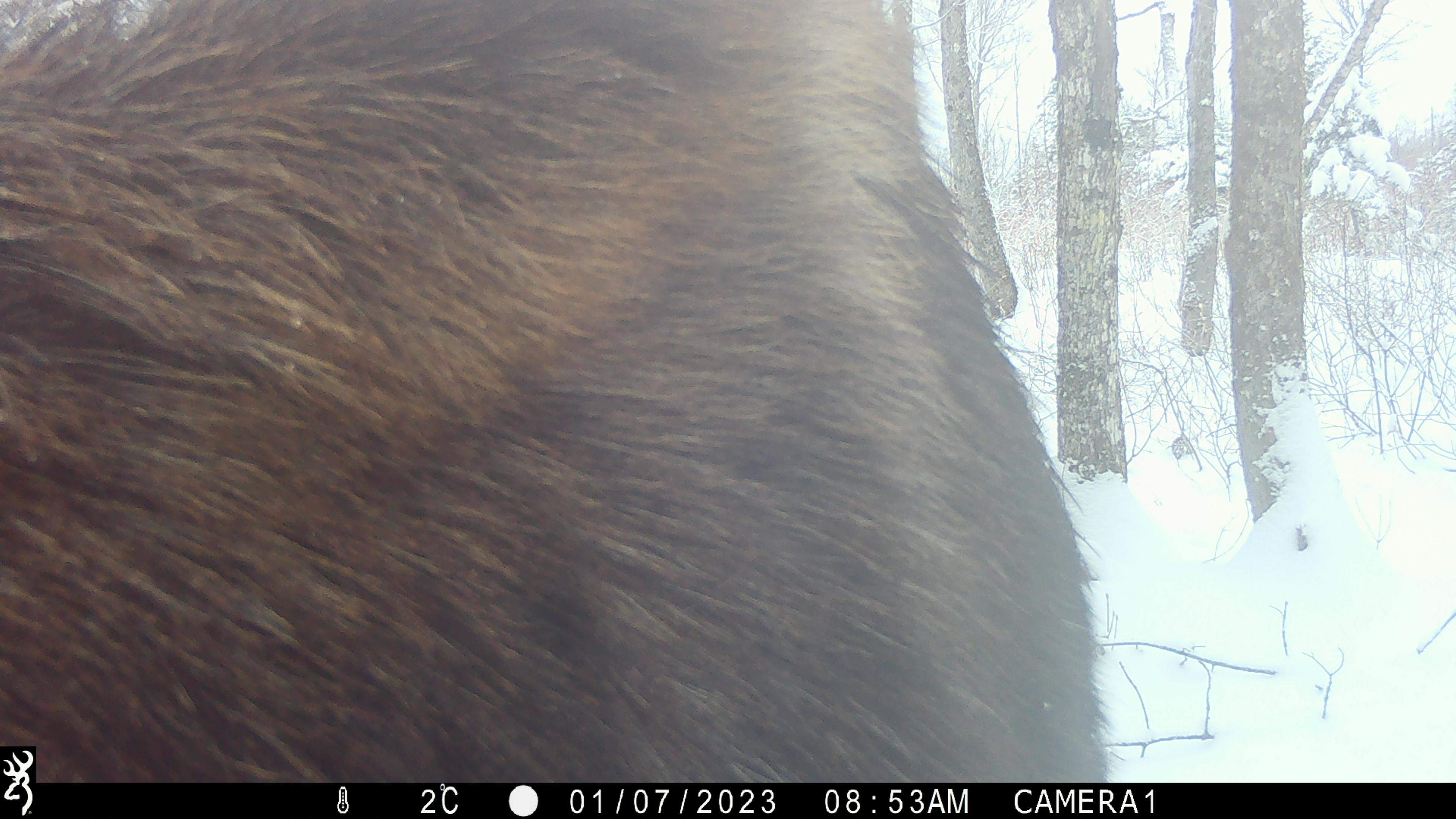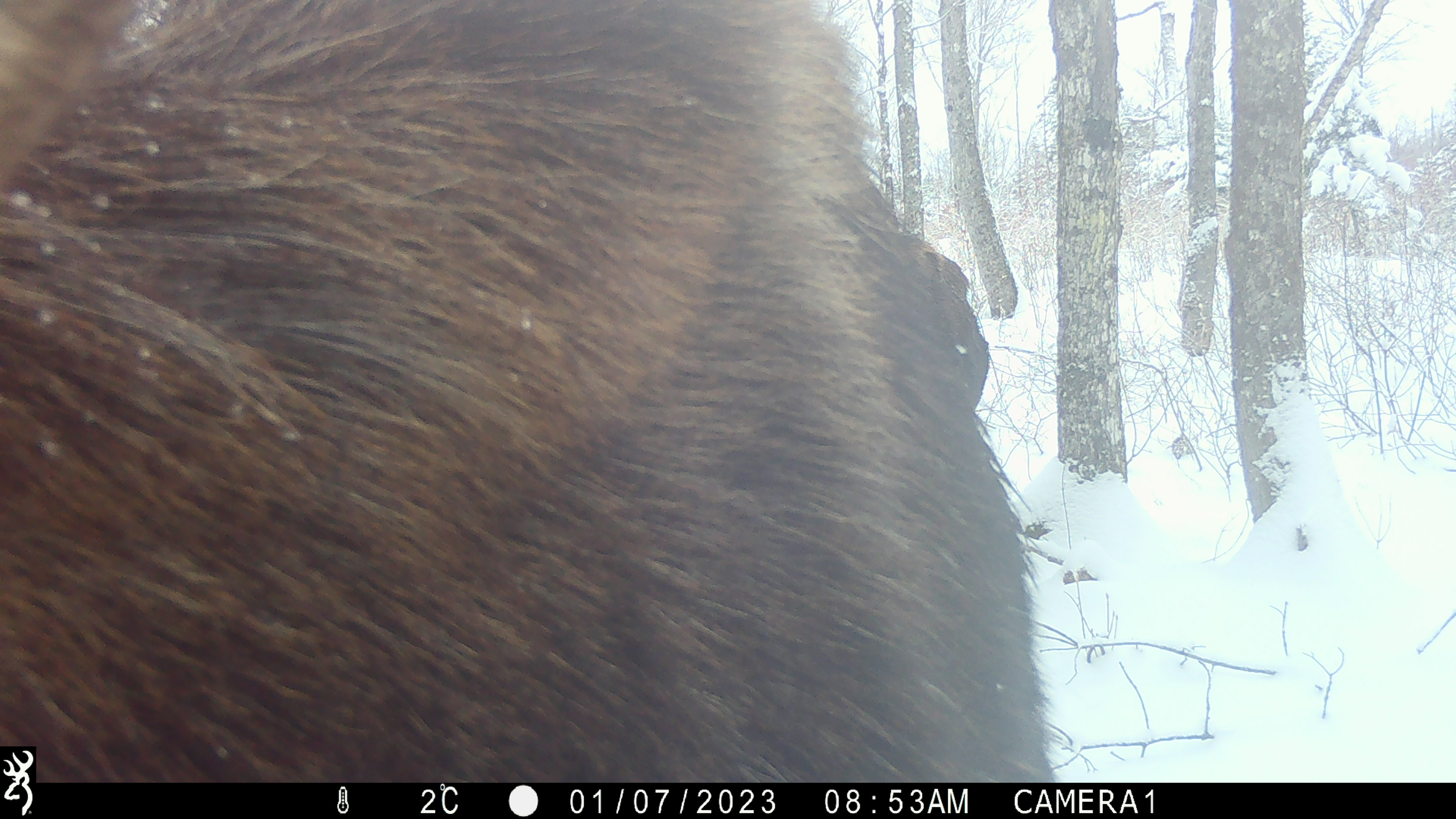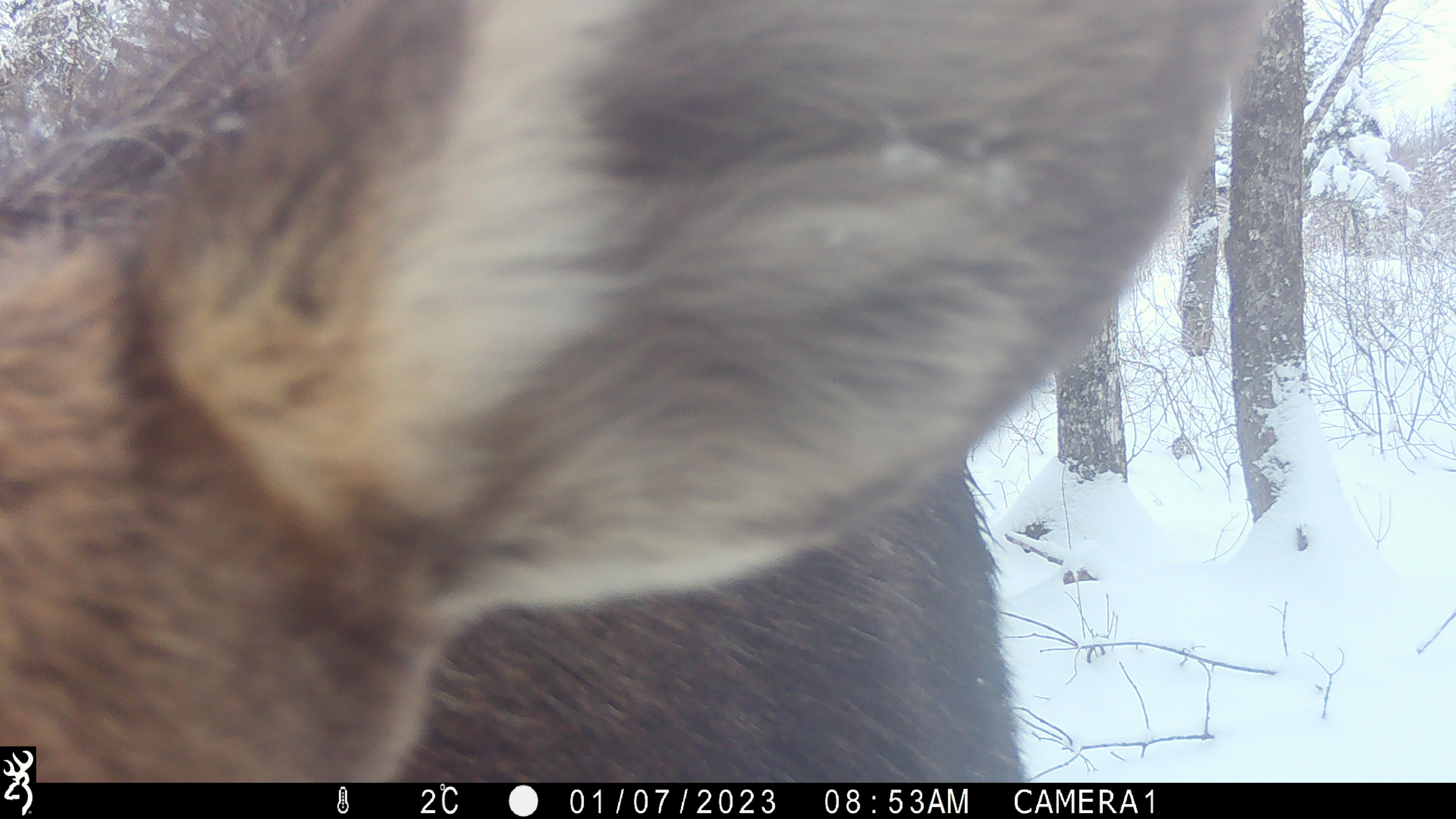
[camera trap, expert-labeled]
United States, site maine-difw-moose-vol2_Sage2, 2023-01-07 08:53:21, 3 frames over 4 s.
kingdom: Animalia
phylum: Chordata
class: Mammalia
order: Artiodactyla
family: Cervidae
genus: Alces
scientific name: Alces alces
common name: moose